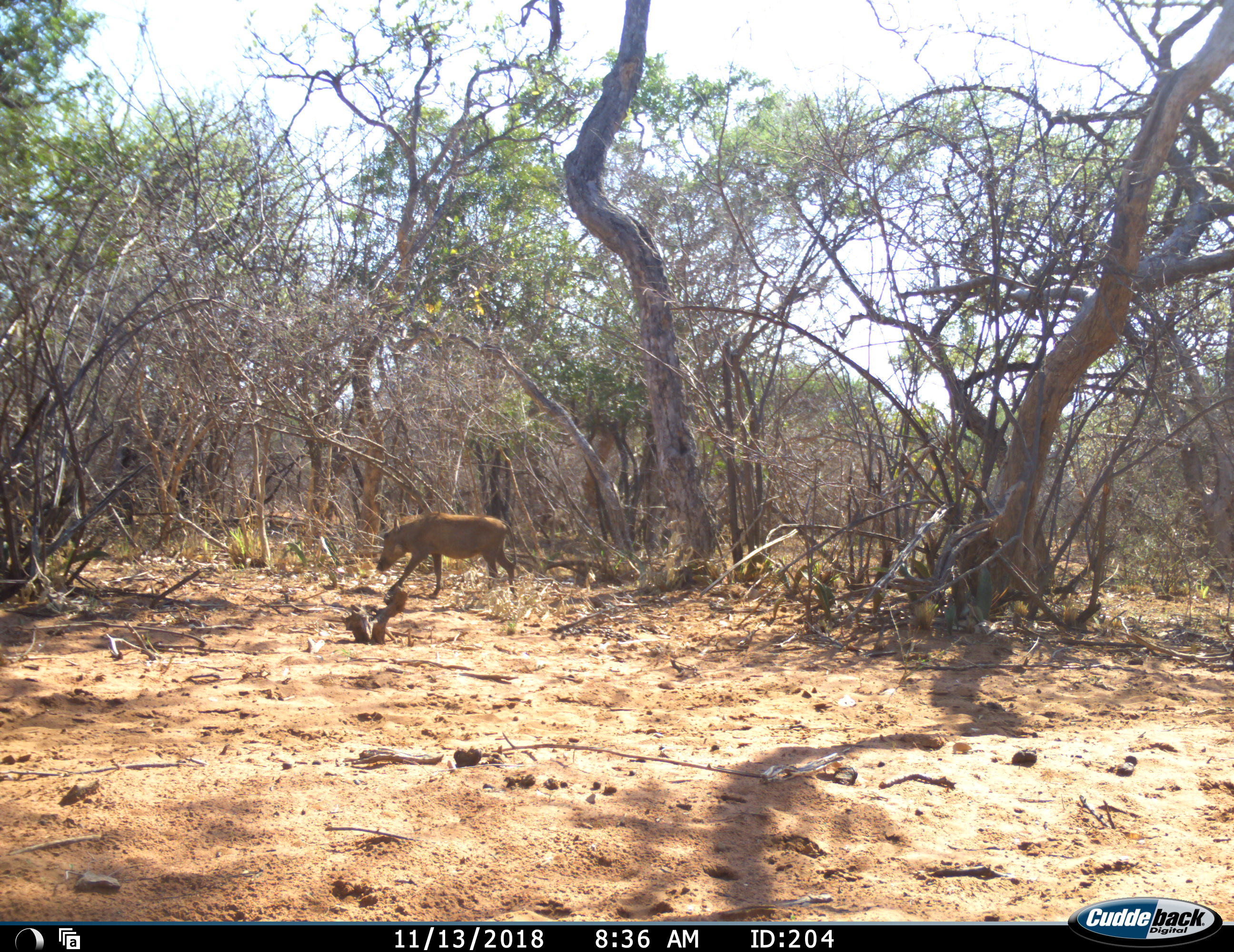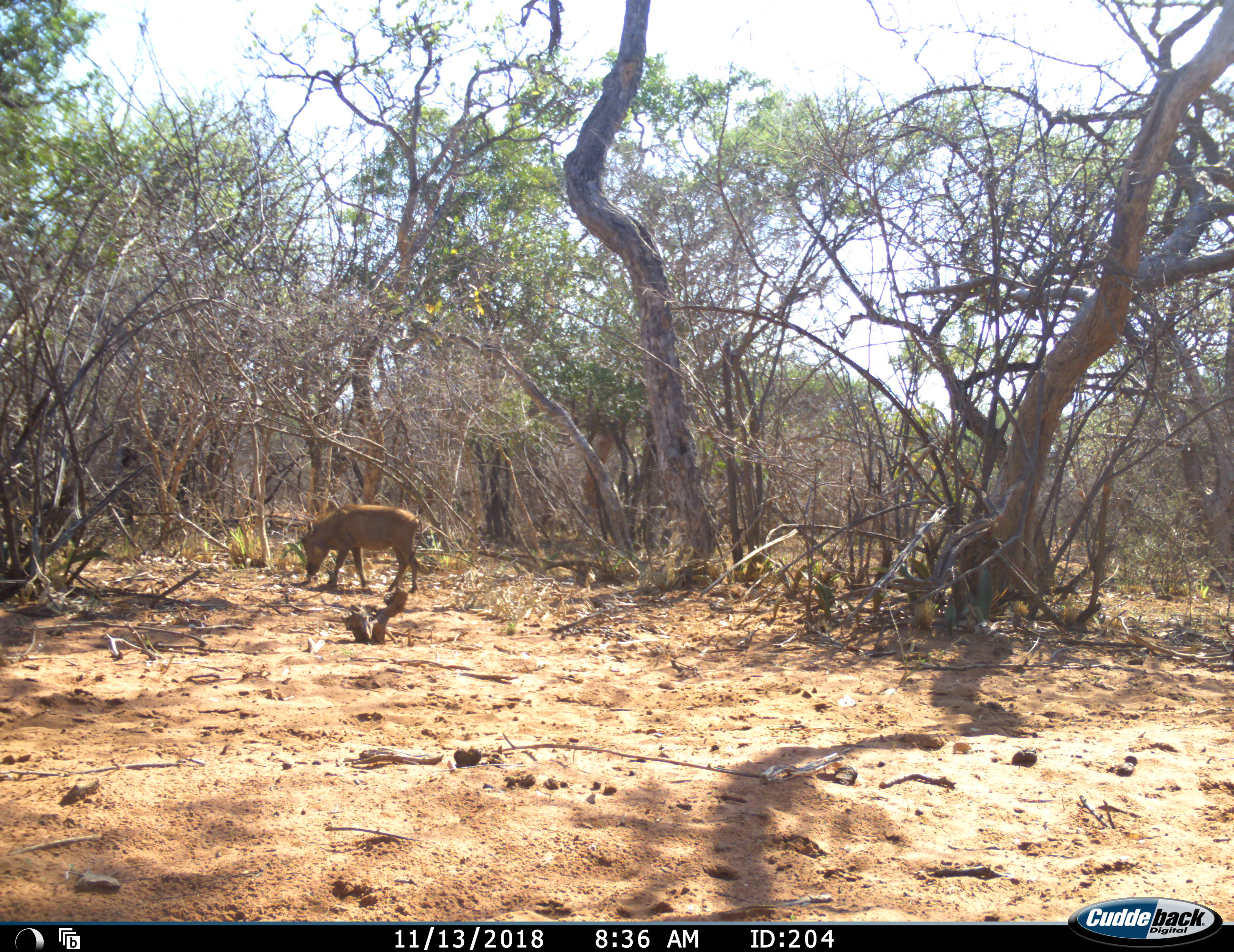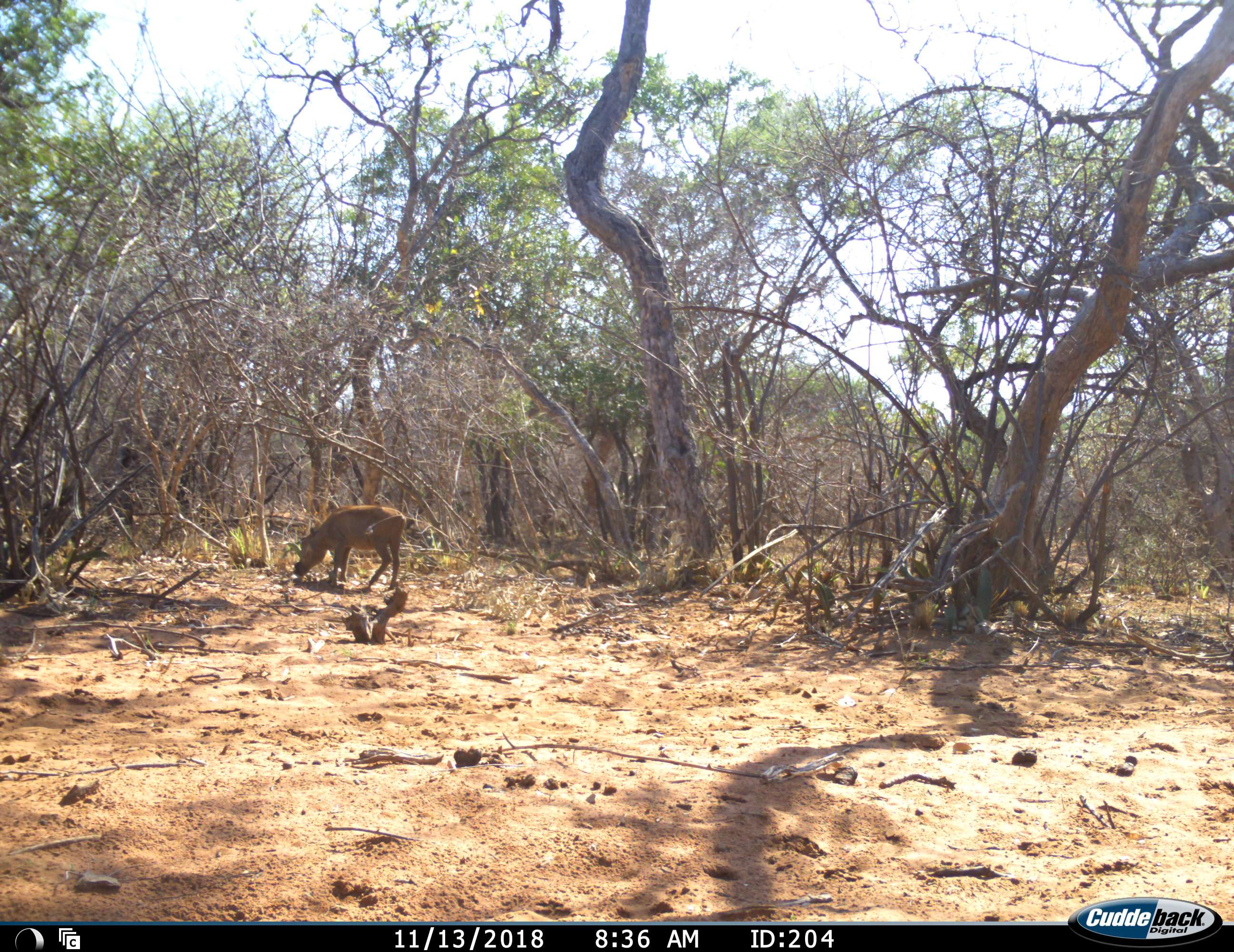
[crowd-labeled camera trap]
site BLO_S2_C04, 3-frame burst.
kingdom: Animalia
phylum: Chordata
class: Mammalia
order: Artiodactyla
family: Suidae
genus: Phacochoerus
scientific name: Phacochoerus africanus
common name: warthog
Warthog (Phacochoerus africanus), count 1. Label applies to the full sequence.